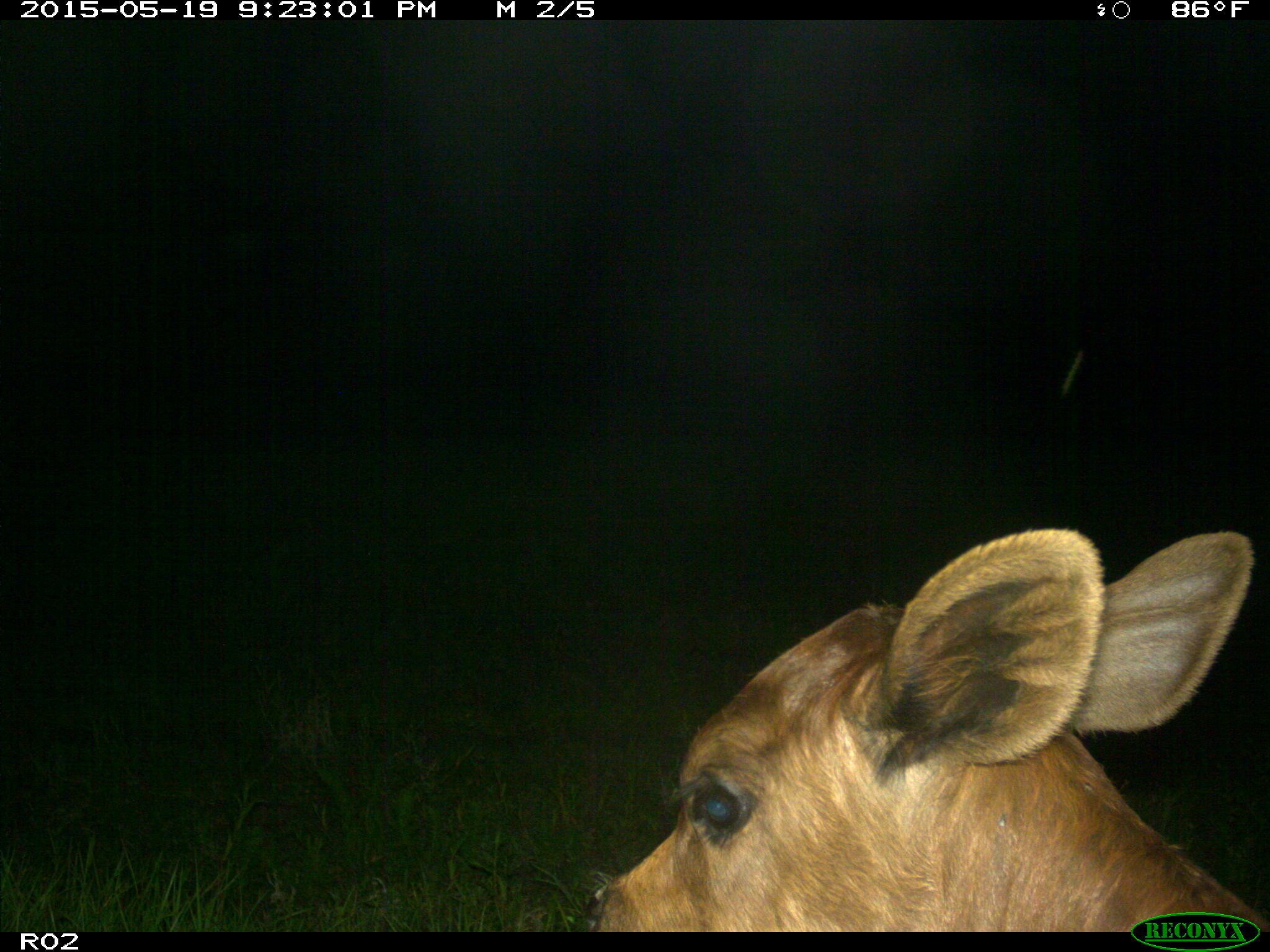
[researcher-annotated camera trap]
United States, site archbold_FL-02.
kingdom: Animalia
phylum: Chordata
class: Mammalia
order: Artiodactyla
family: Bovidae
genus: Bos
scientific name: Bos taurus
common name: domestic cow